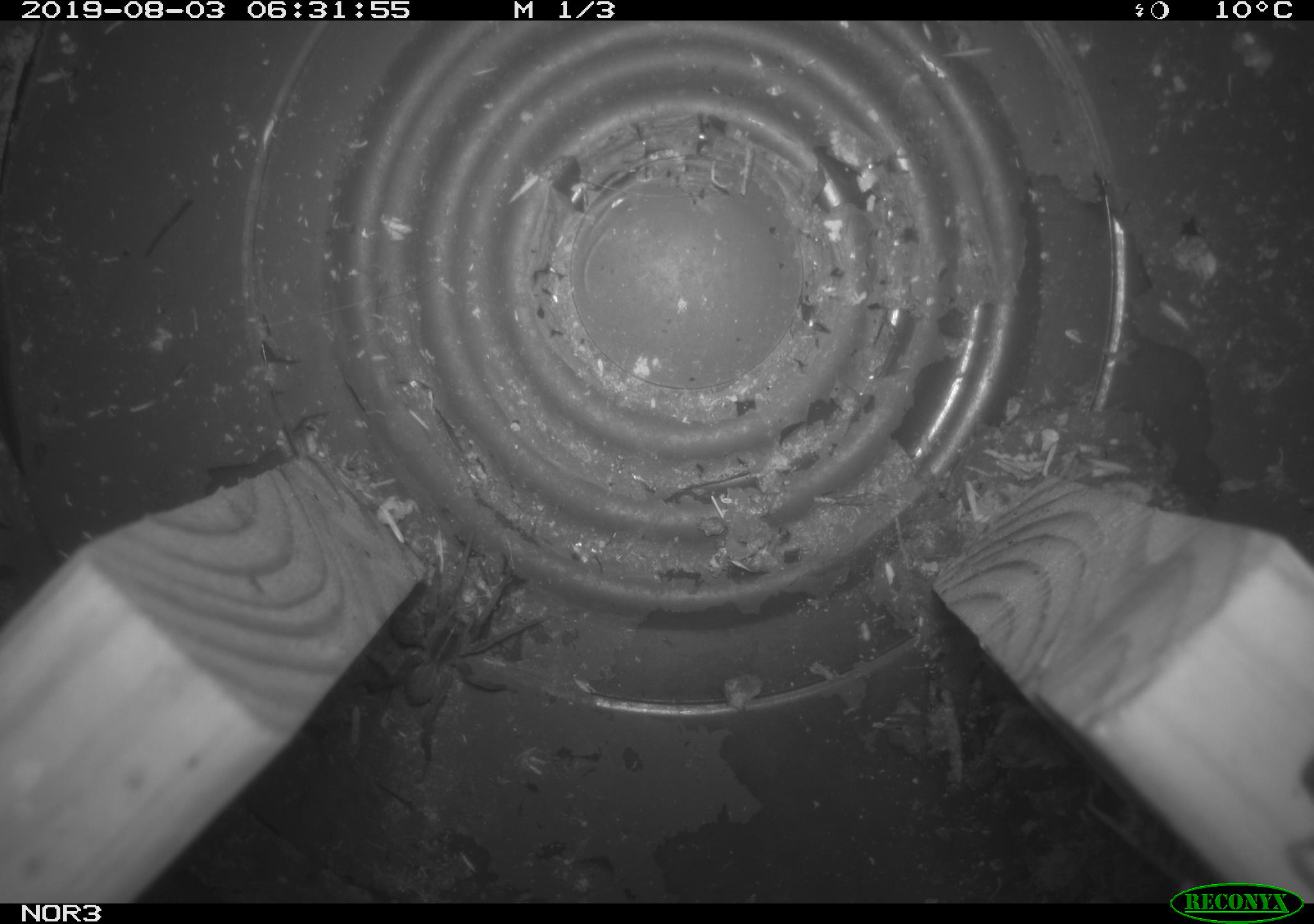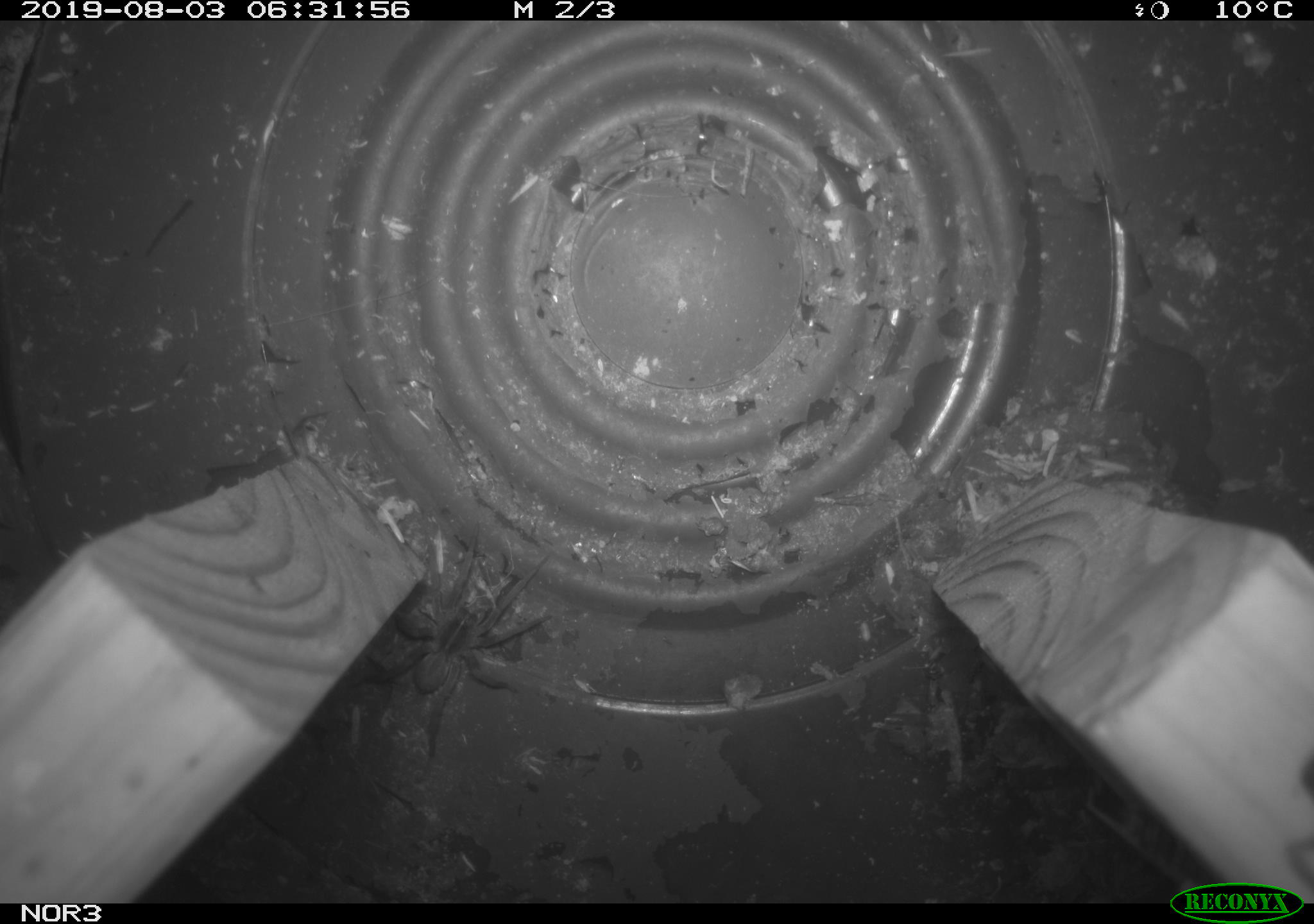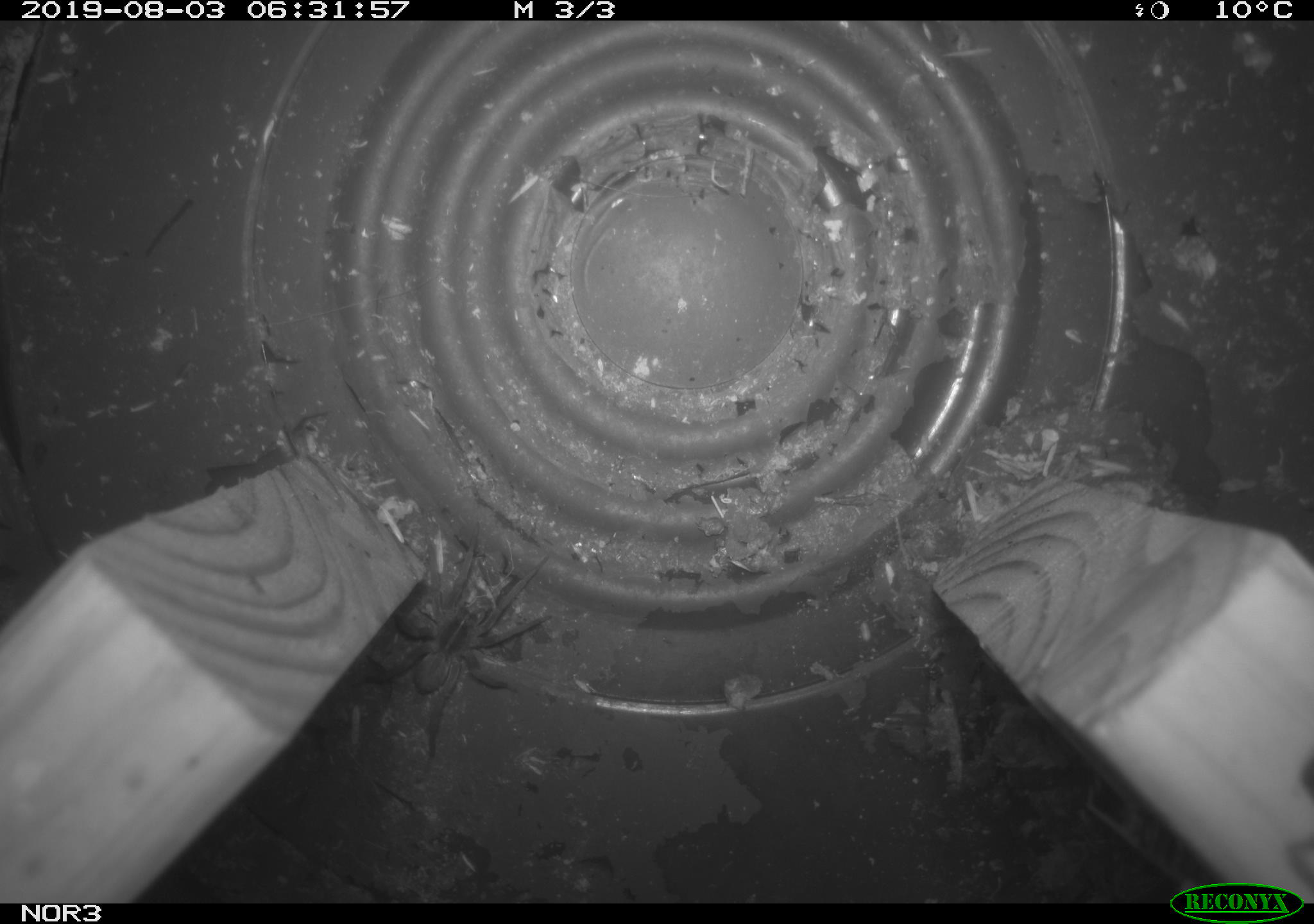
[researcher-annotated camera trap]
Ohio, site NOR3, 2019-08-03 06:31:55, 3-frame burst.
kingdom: Animalia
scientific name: Animalia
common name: animal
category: invertebrate